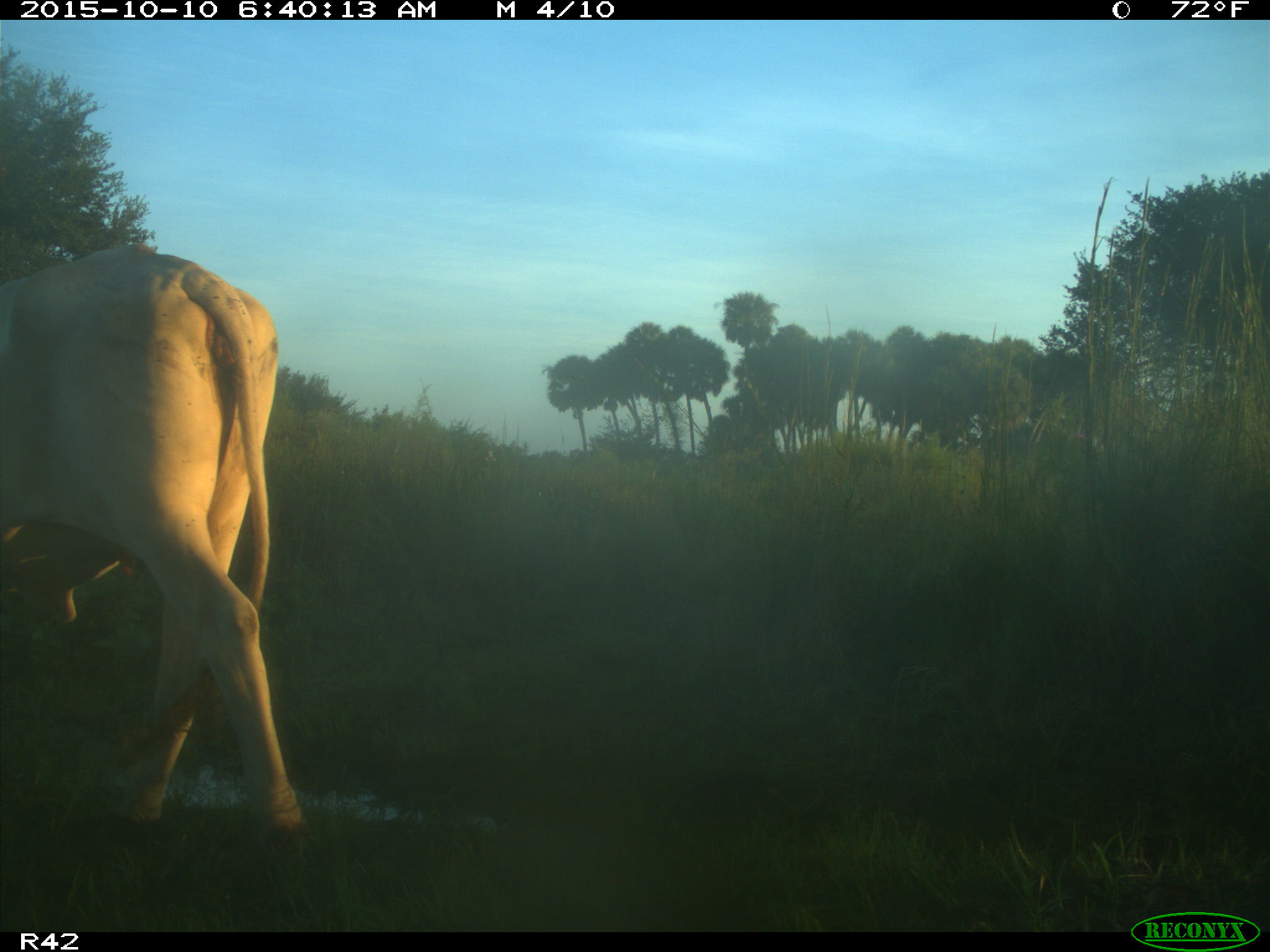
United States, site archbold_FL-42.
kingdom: Animalia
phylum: Chordata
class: Mammalia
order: Artiodactyla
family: Bovidae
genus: Bos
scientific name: Bos taurus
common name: domestic cow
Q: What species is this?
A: Bos taurus (domestic cow).